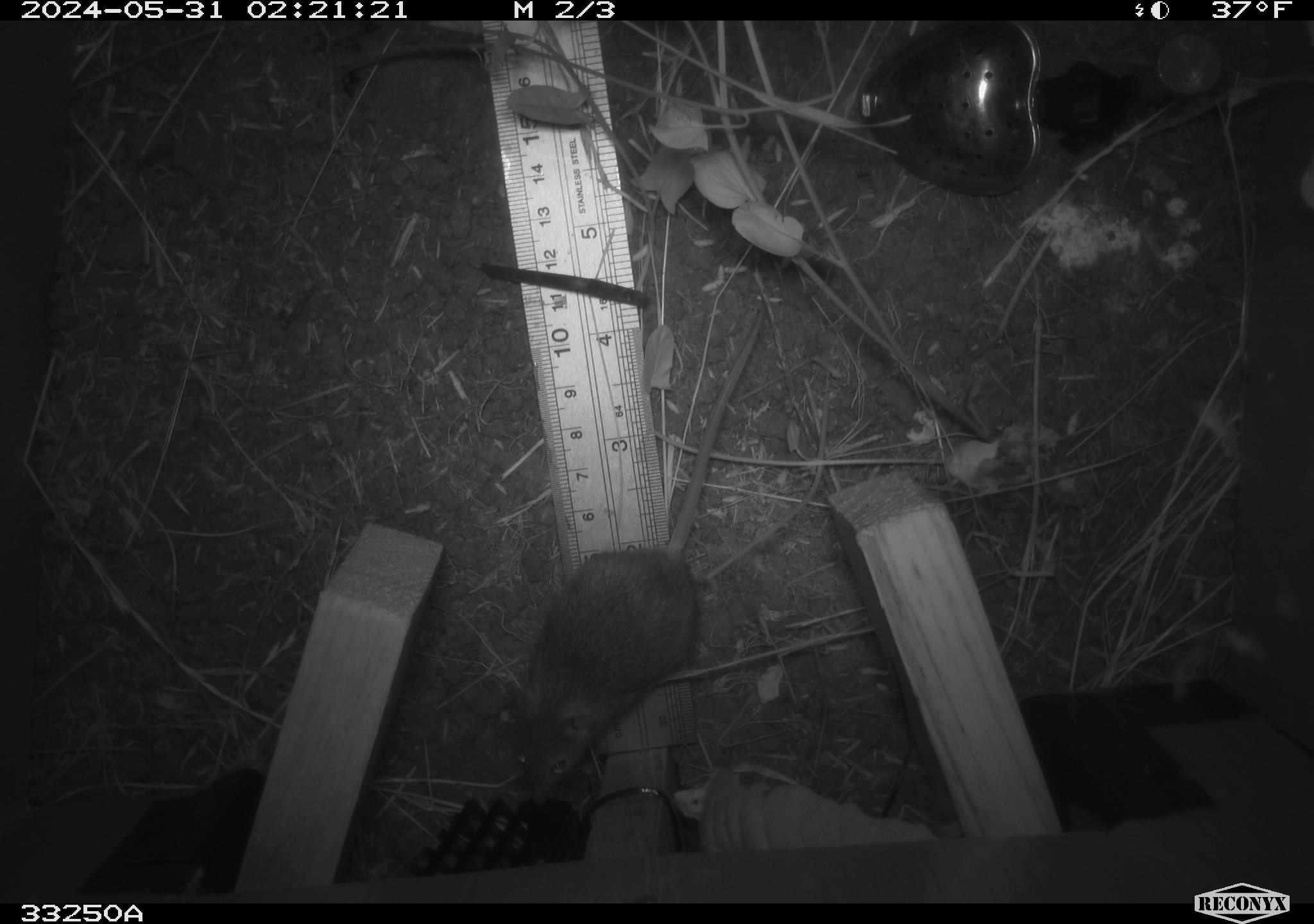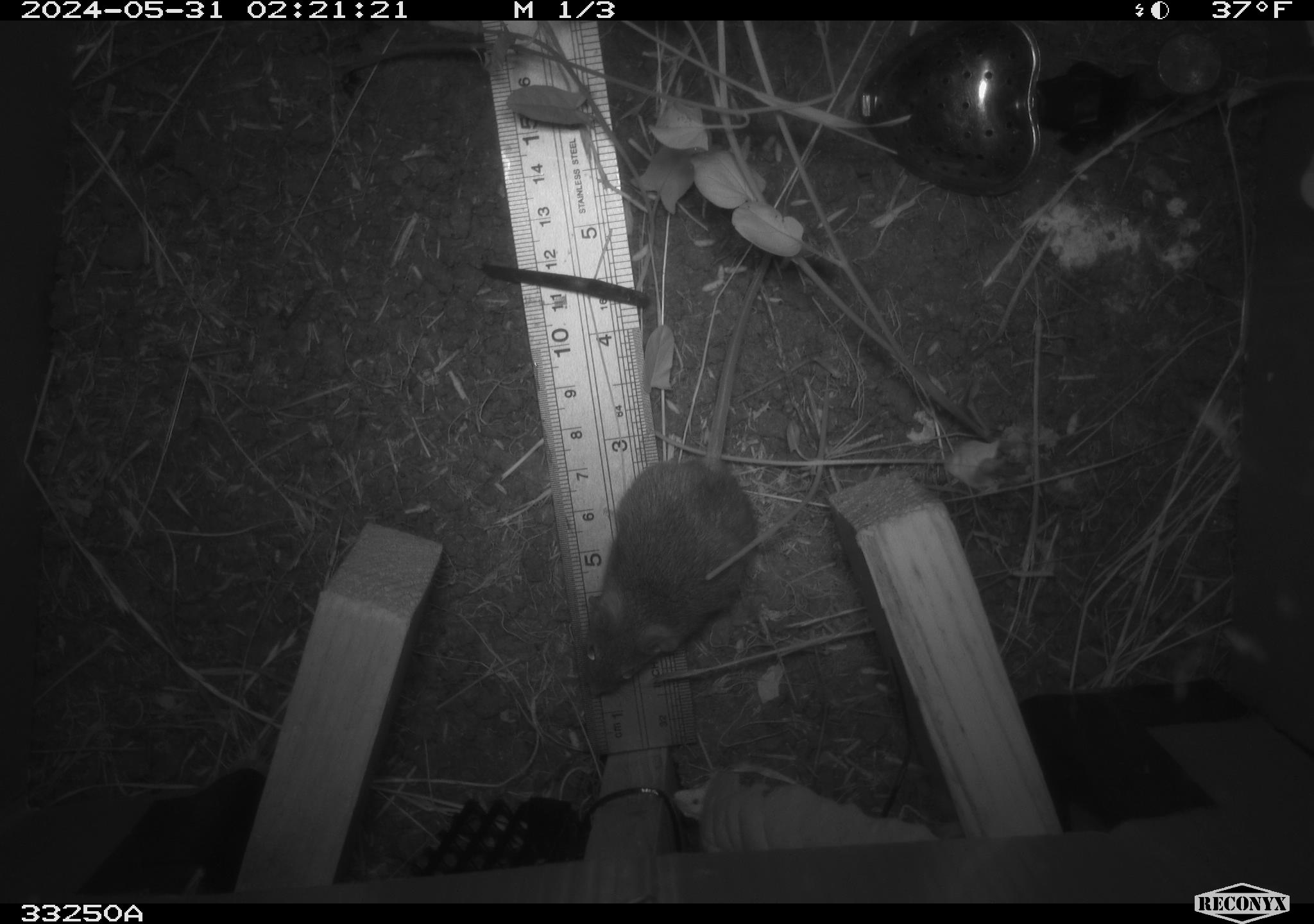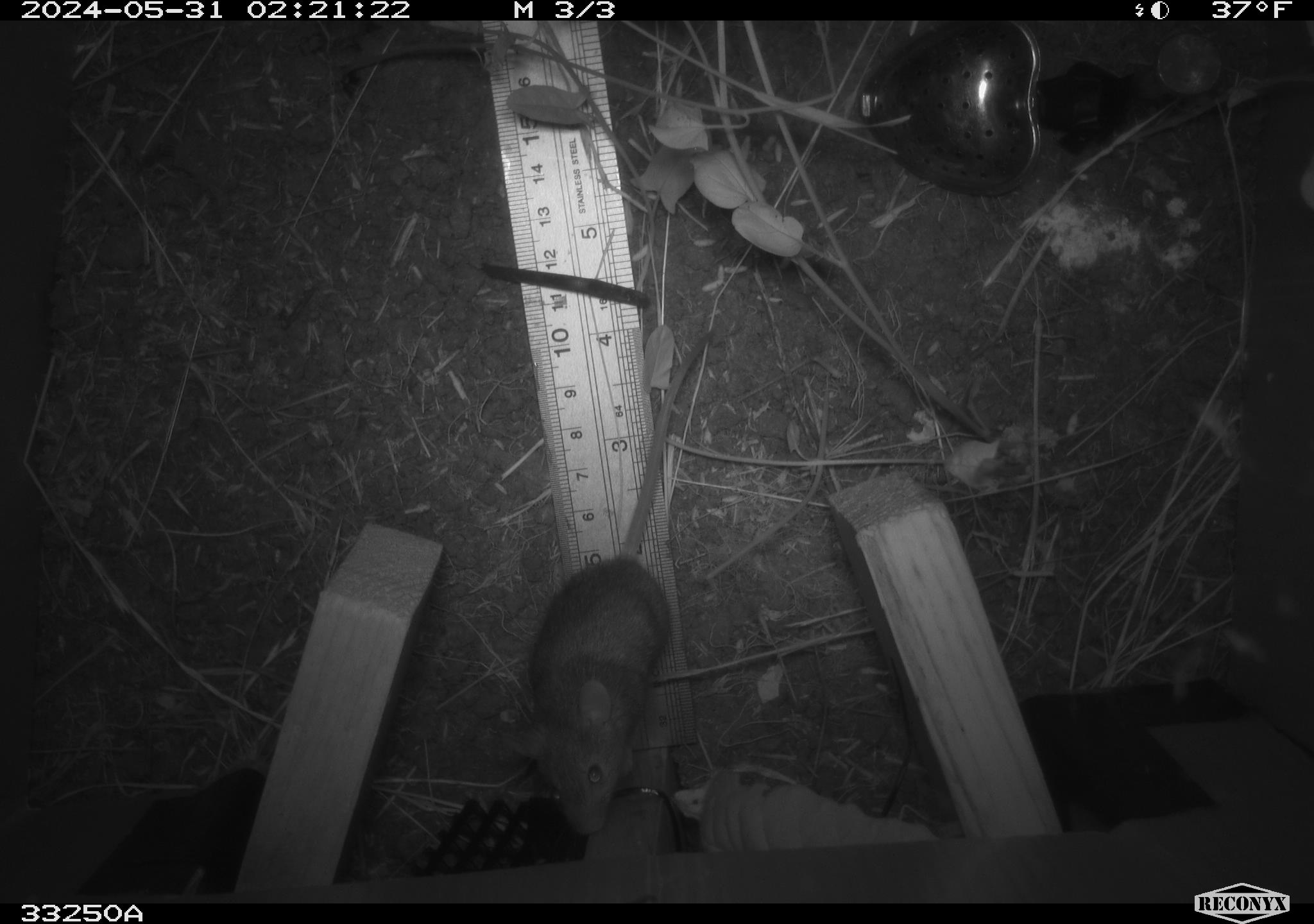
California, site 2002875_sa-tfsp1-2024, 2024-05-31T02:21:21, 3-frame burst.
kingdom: Animalia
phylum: Chordata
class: Mammalia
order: Rodentia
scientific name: Rodentia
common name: mouse species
Mouse species (Rodentia).